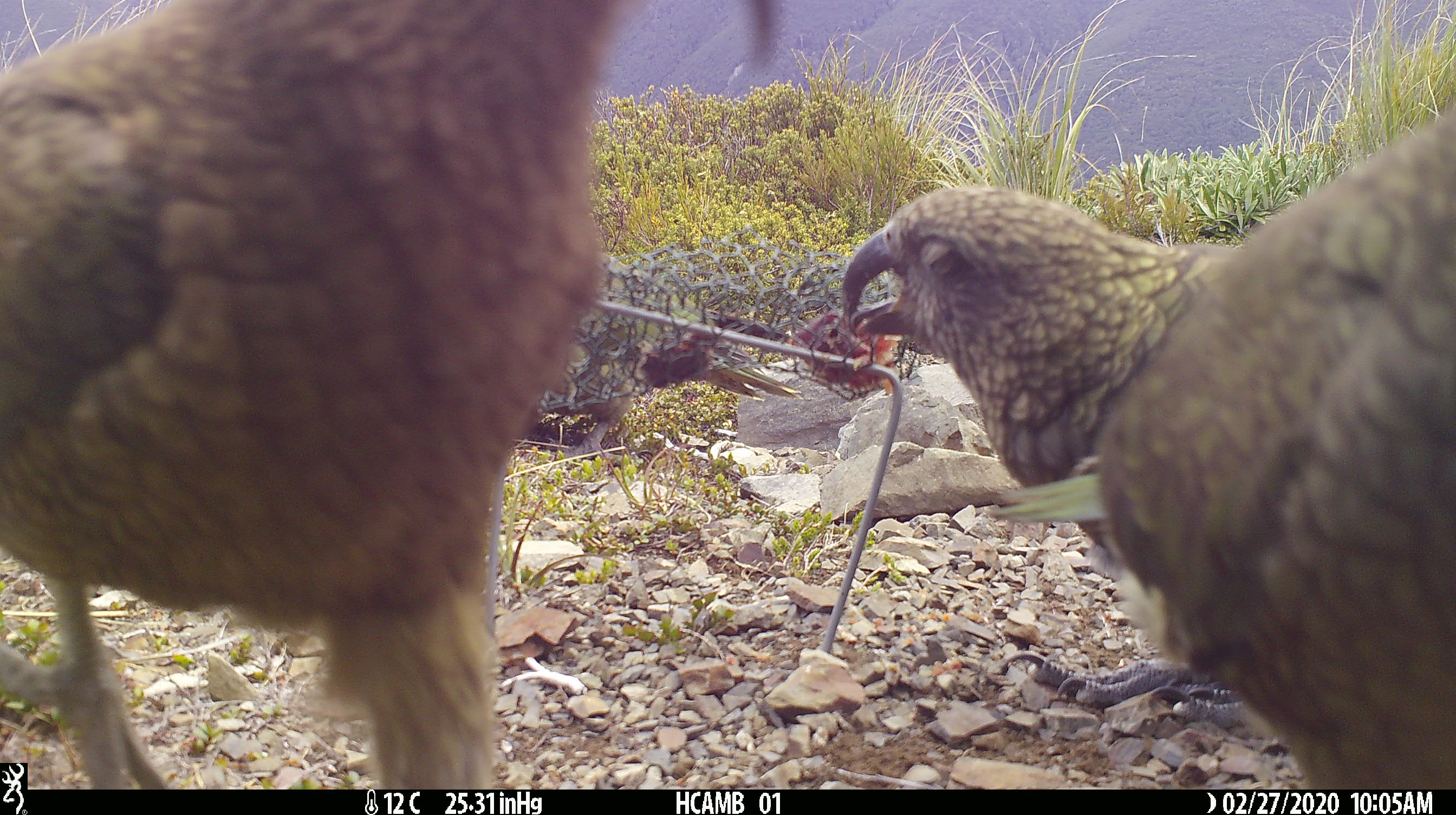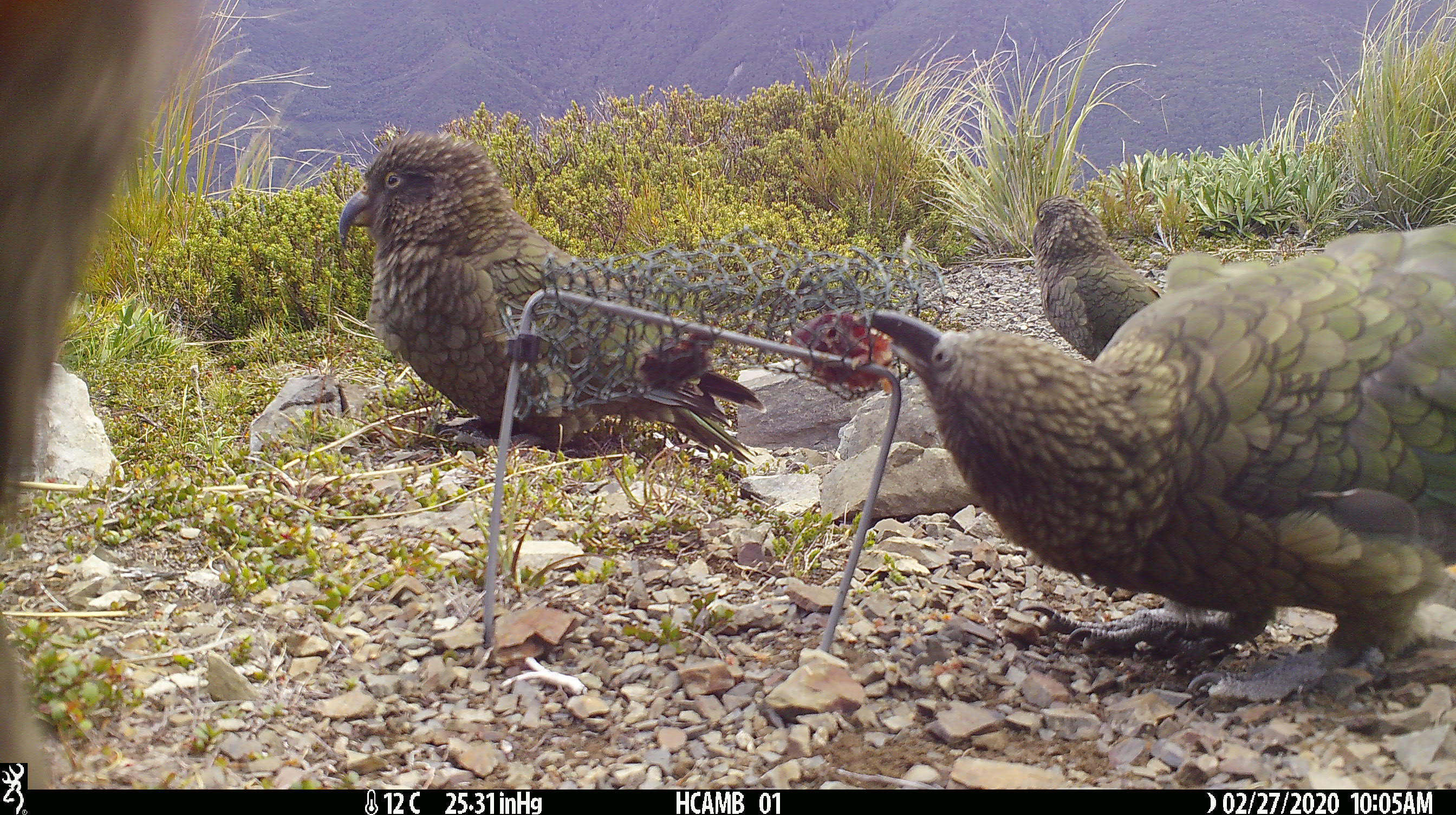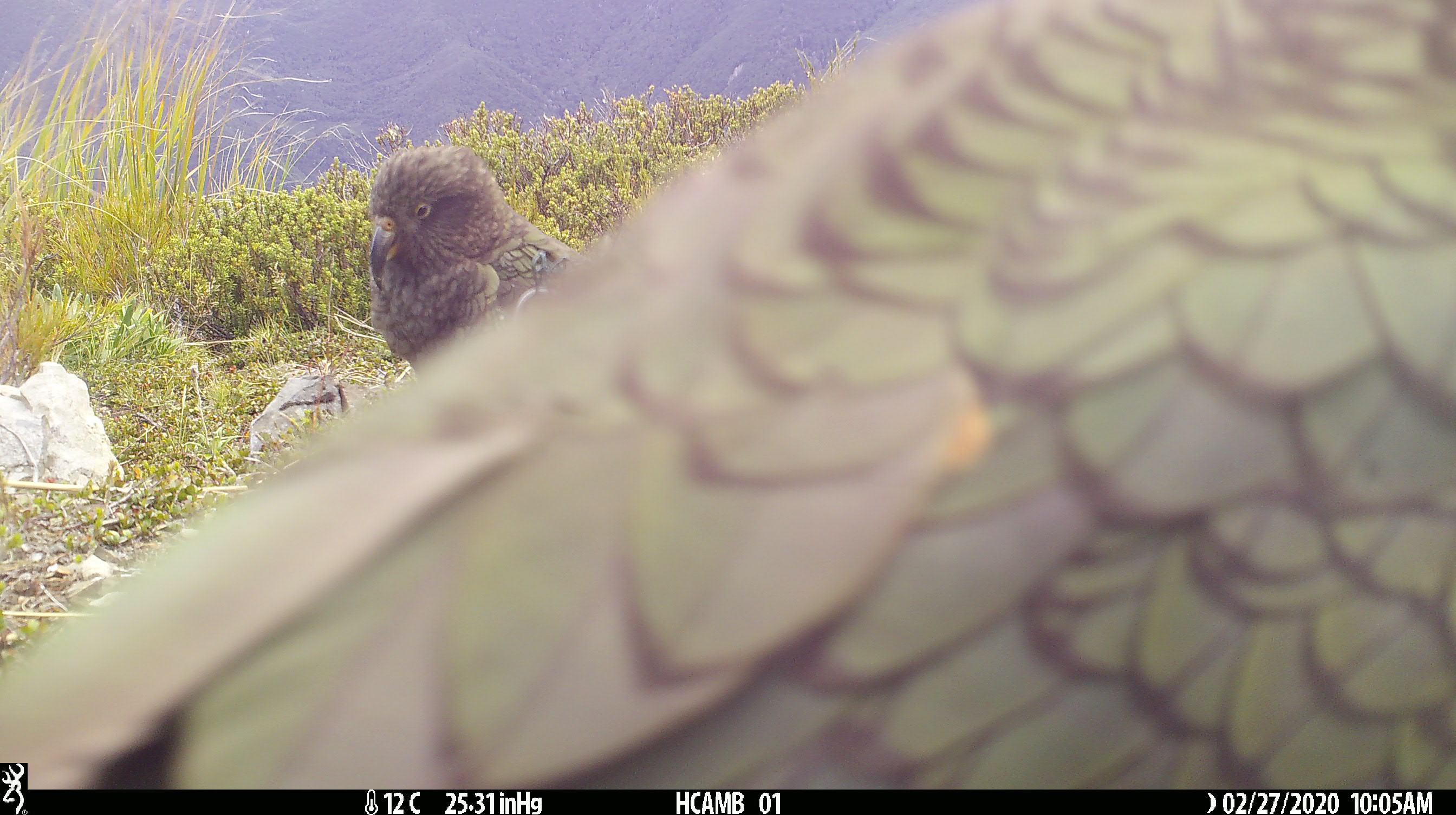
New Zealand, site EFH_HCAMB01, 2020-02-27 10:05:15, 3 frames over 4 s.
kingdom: Animalia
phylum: Chordata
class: Aves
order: Psittaciformes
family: Strigopidae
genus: Nestor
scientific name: Nestor notabilis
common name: kea